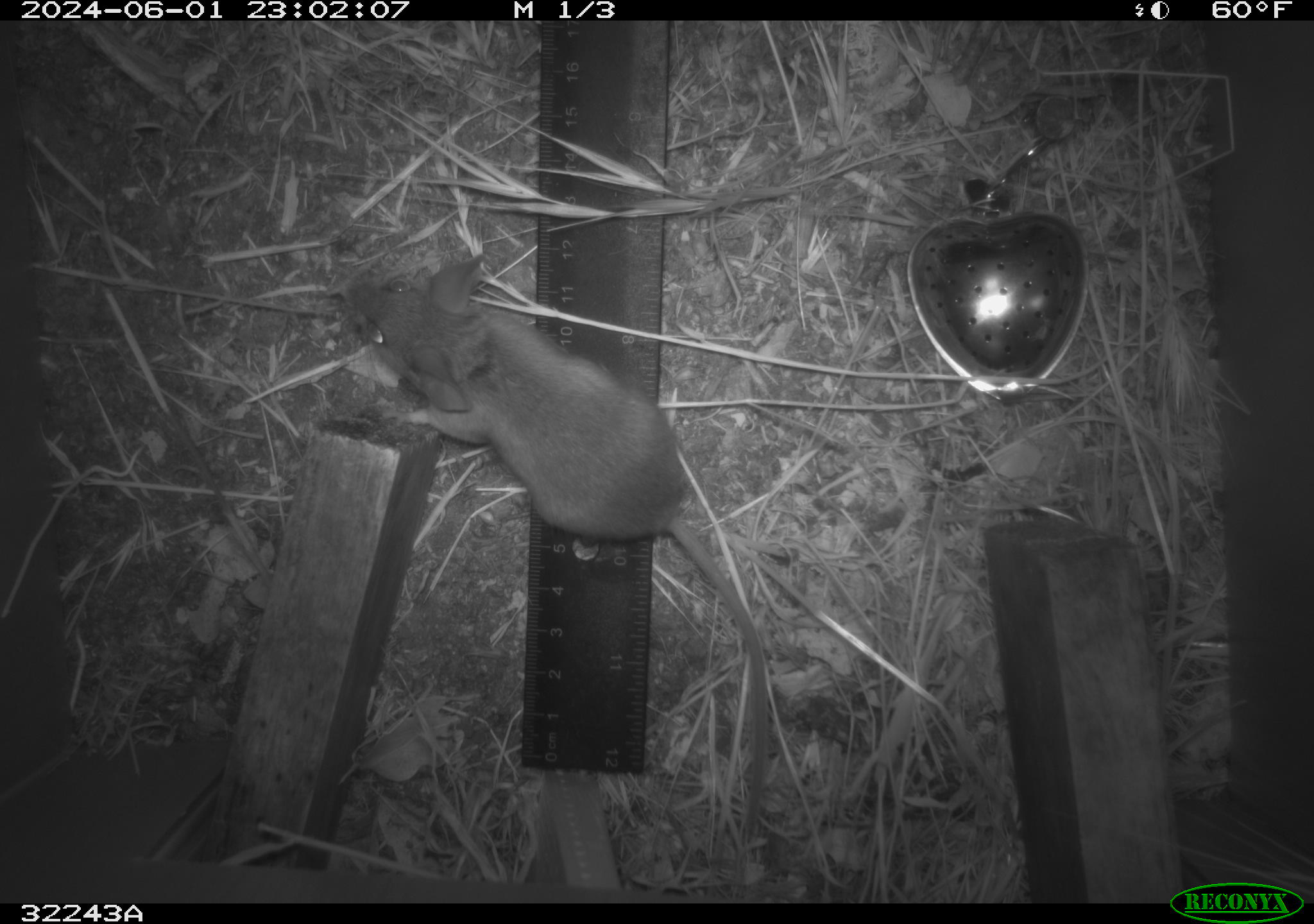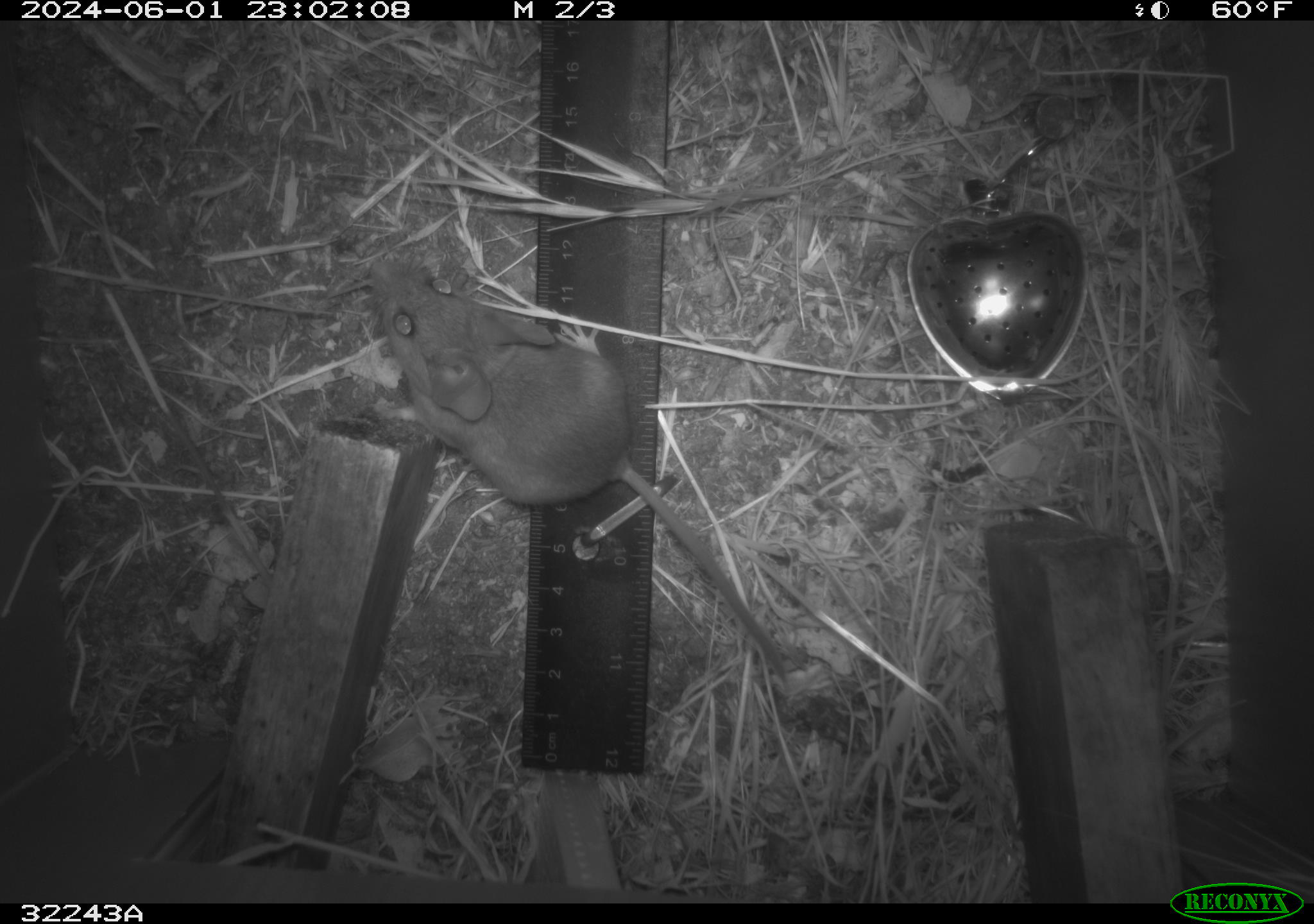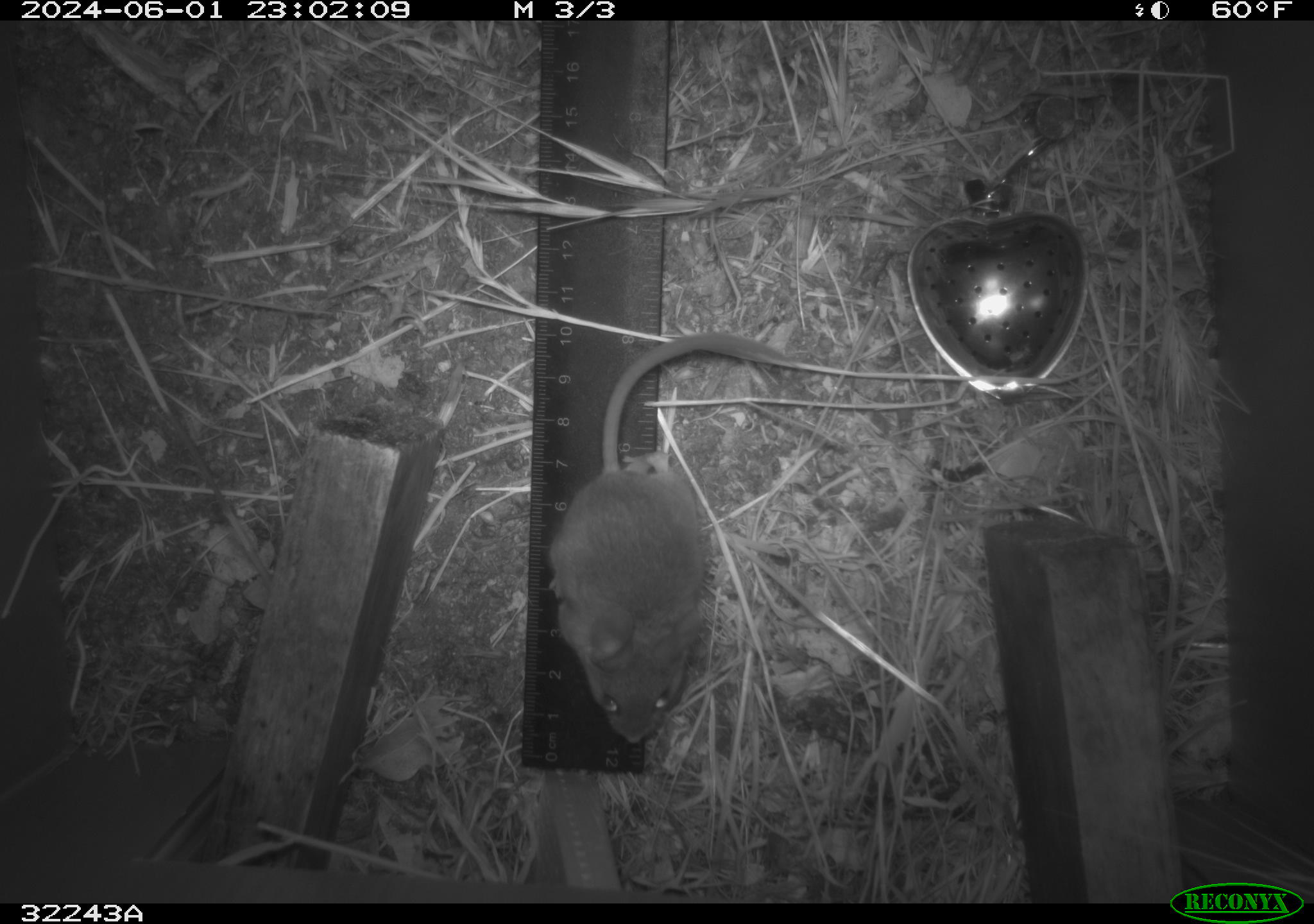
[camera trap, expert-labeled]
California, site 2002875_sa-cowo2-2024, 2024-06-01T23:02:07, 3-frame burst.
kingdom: Animalia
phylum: Chordata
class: Mammalia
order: Rodentia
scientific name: Rodentia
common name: rodent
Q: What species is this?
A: Rodent (Rodentia).